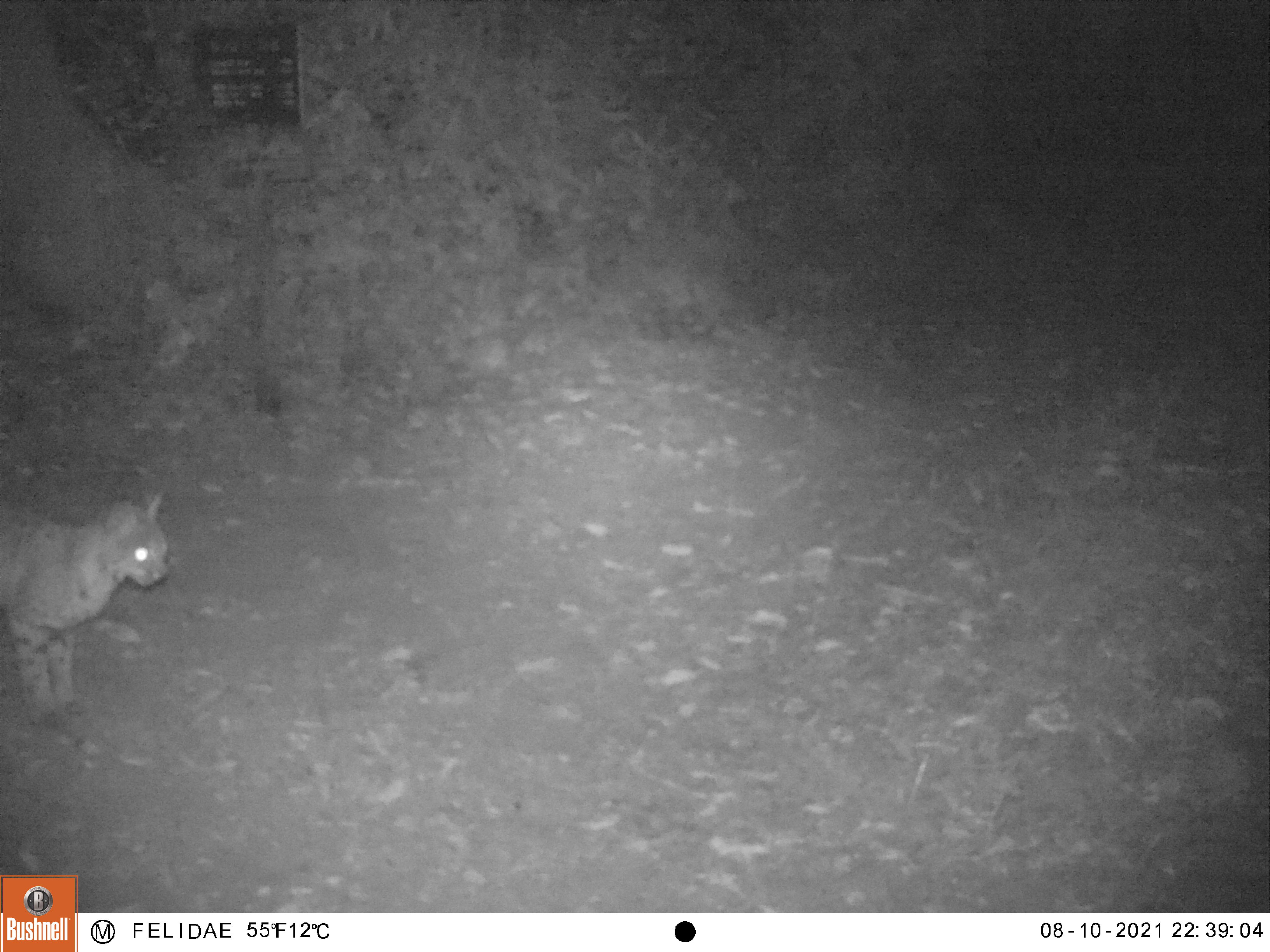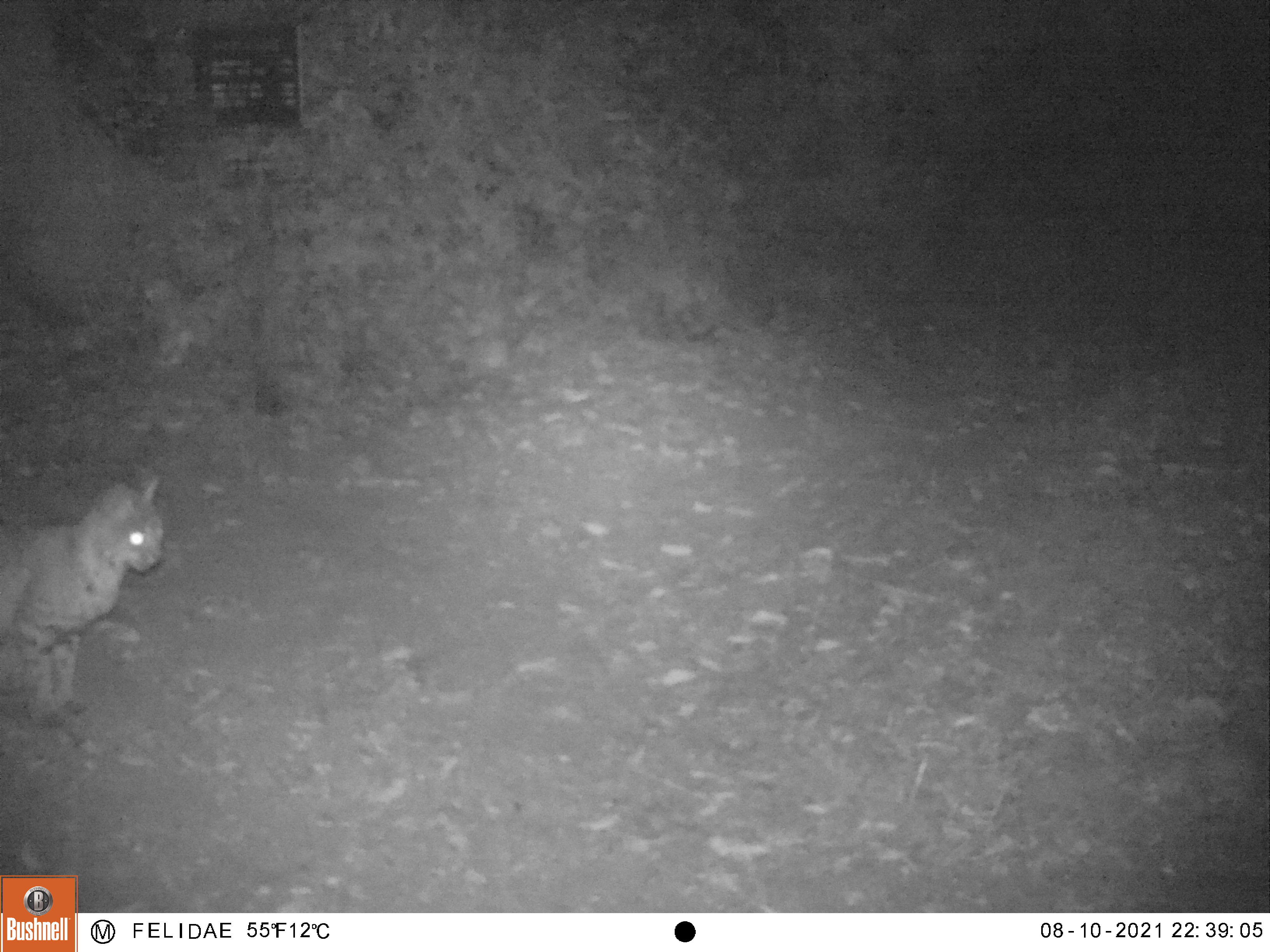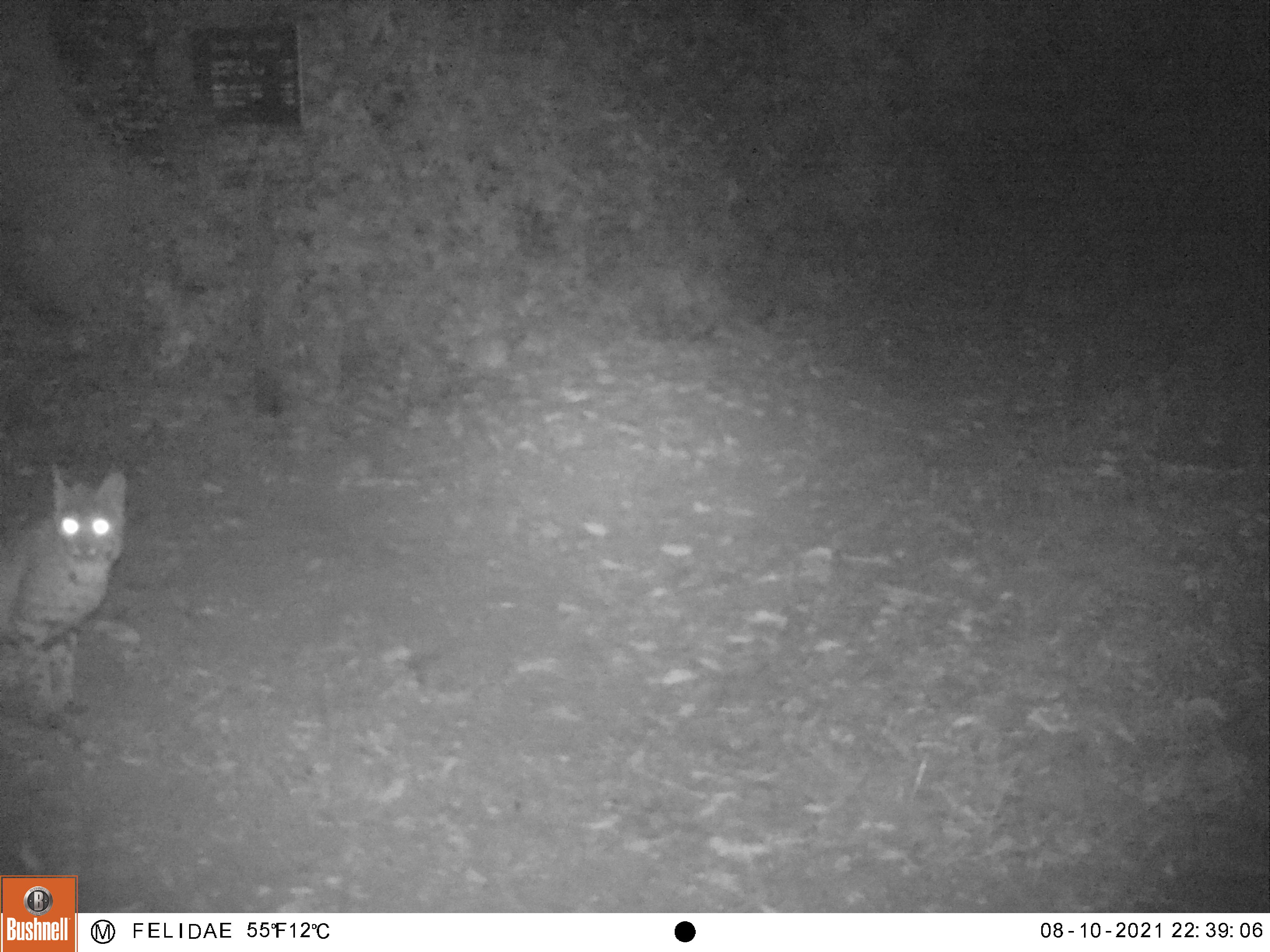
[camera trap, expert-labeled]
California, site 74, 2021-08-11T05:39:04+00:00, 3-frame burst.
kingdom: Animalia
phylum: Chordata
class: Mammalia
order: Carnivora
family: Felidae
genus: Lynx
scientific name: Lynx rufus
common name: bobcat